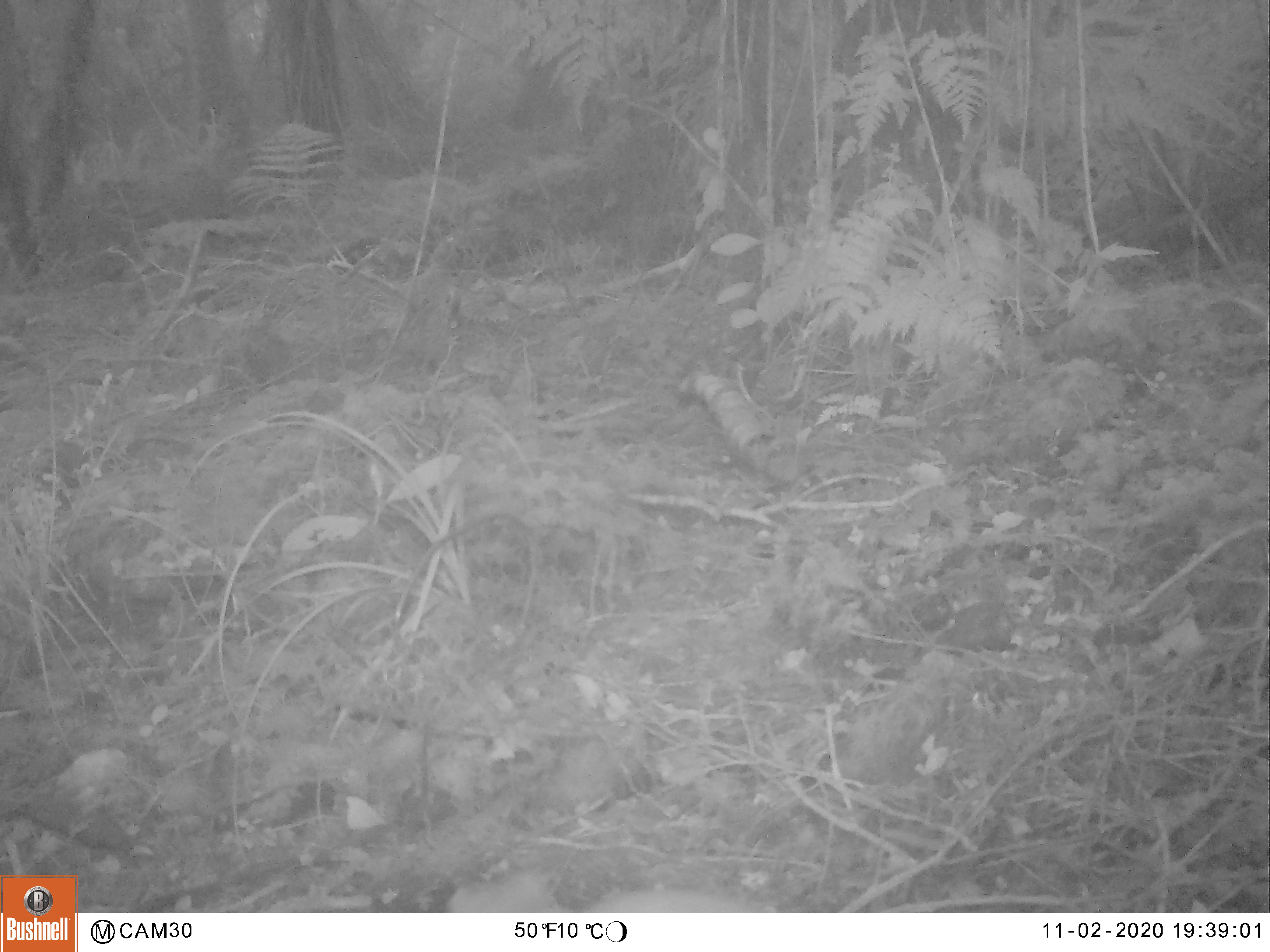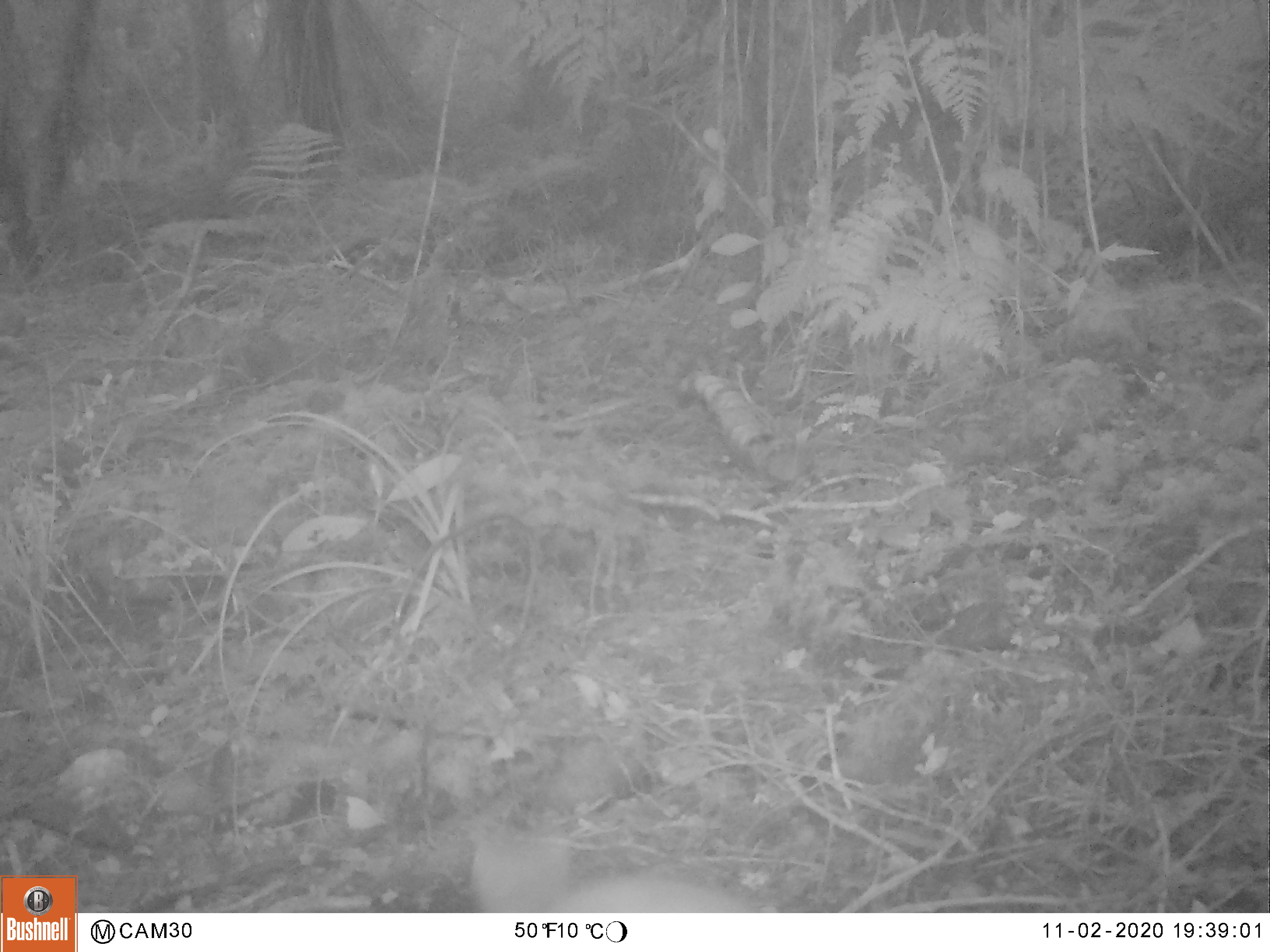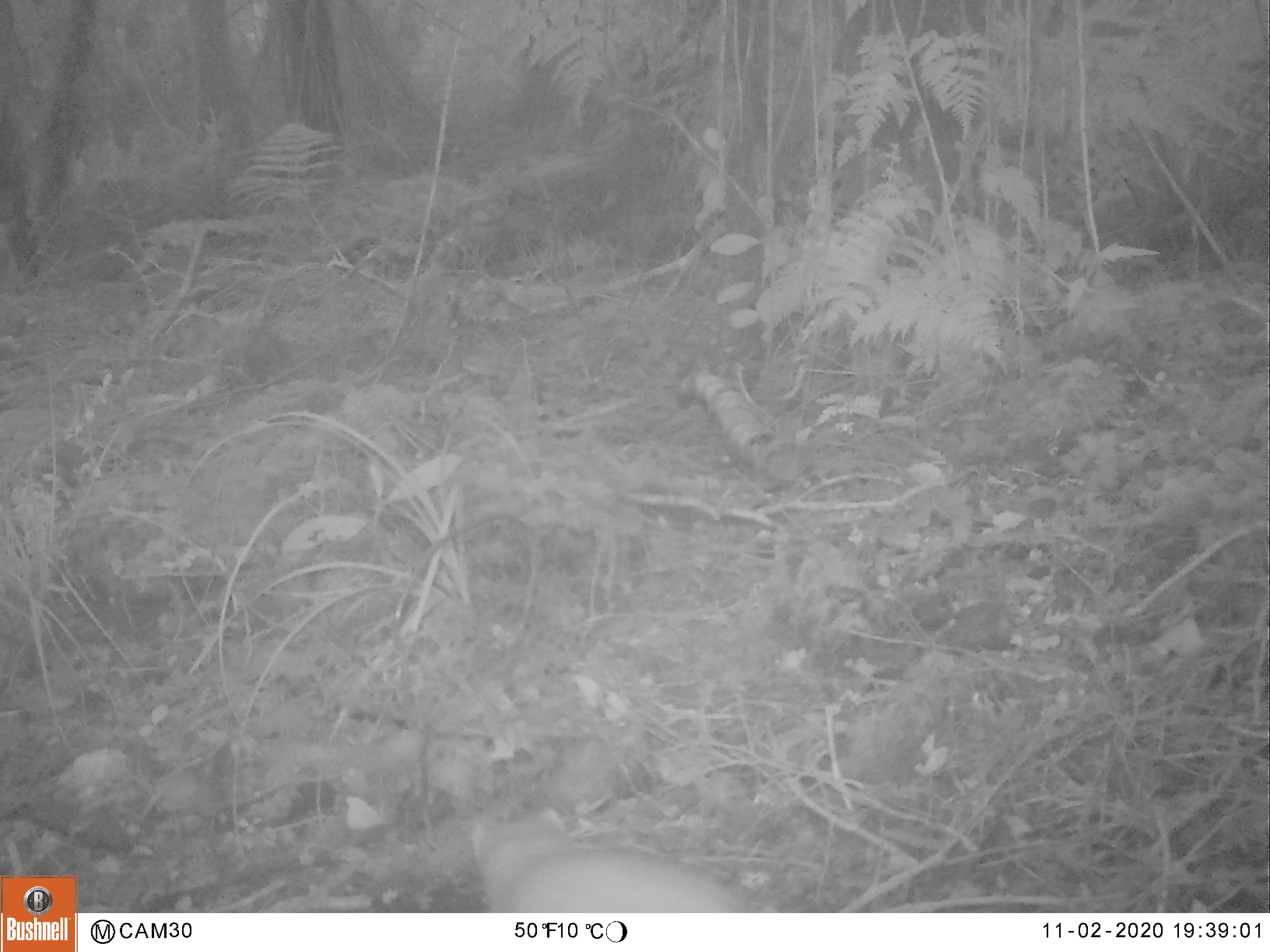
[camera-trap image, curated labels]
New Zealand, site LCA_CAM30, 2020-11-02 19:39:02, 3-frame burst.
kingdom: Animalia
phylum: Chordata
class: Mammalia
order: Carnivora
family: Mustelidae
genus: Mustela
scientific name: Mustela erminea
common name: stoat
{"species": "stoat (Mustela erminea)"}